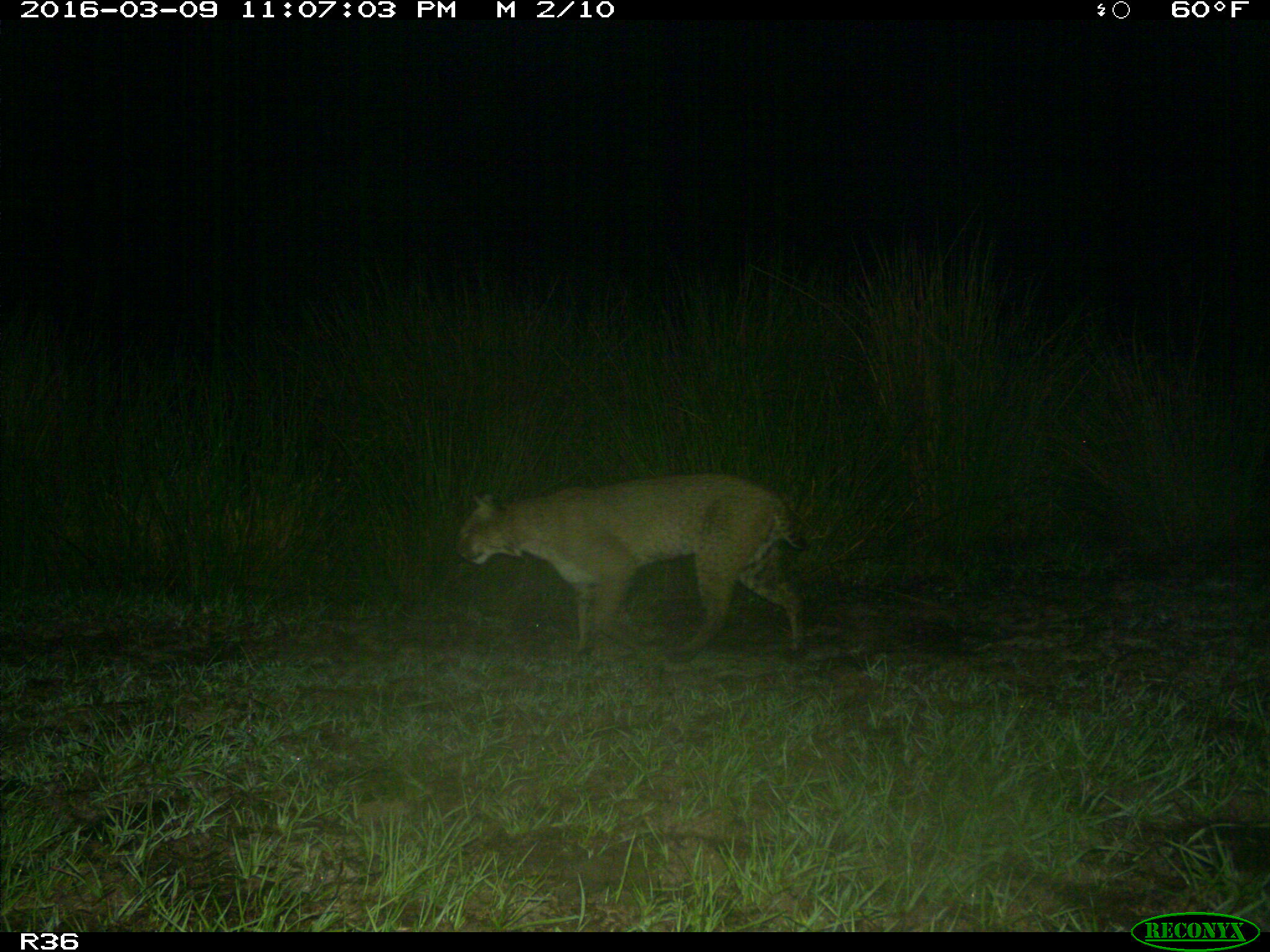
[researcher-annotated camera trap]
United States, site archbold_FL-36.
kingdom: Animalia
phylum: Chordata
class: Mammalia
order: Carnivora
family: Felidae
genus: Lynx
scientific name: Lynx rufus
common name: bobcat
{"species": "Lynx rufus (bobcat)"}